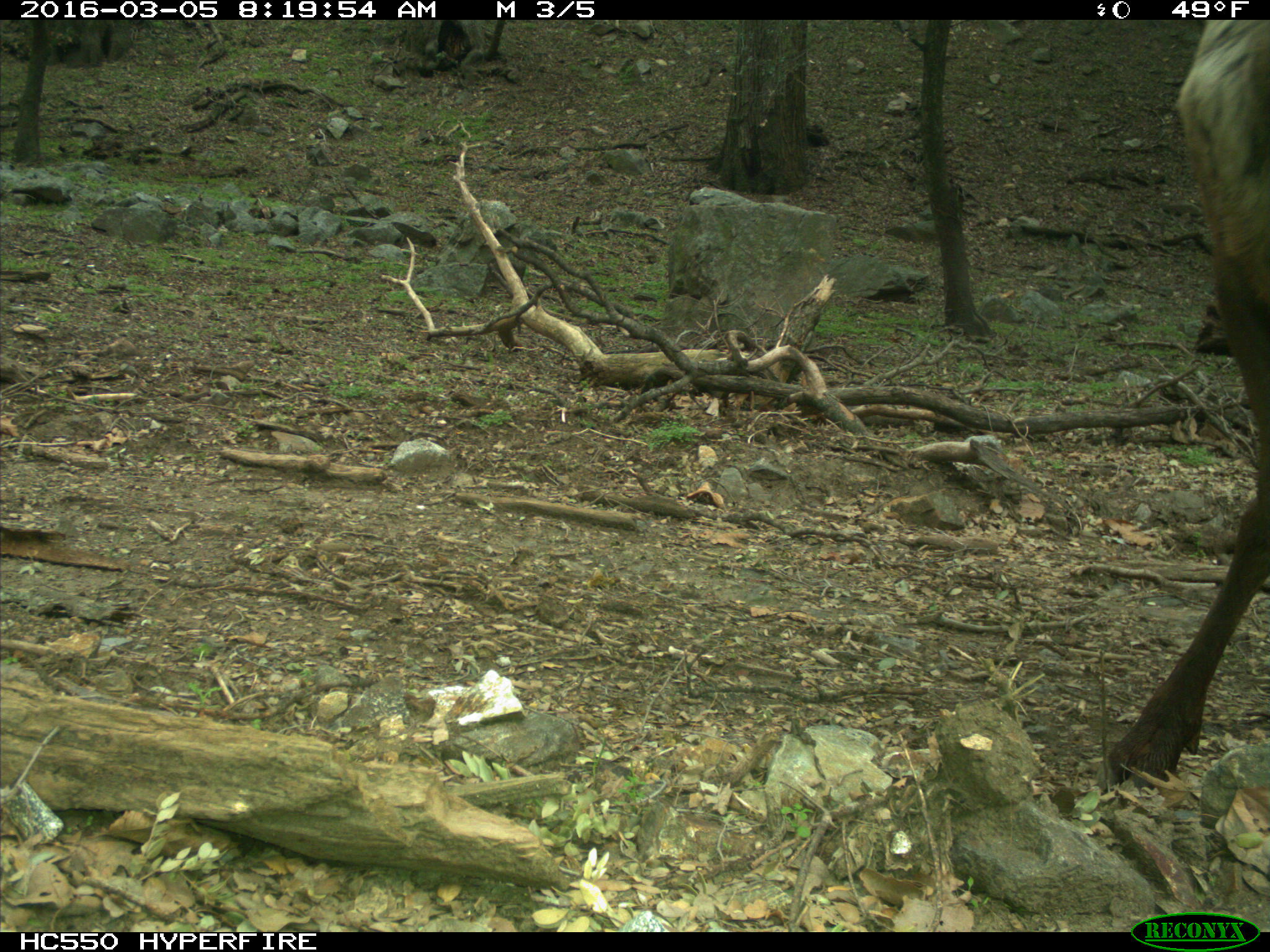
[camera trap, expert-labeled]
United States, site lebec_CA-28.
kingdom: Animalia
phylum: Chordata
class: Mammalia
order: Artiodactyla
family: Cervidae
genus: Cervus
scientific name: Cervus canadensis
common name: elk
Cervus canadensis (elk).